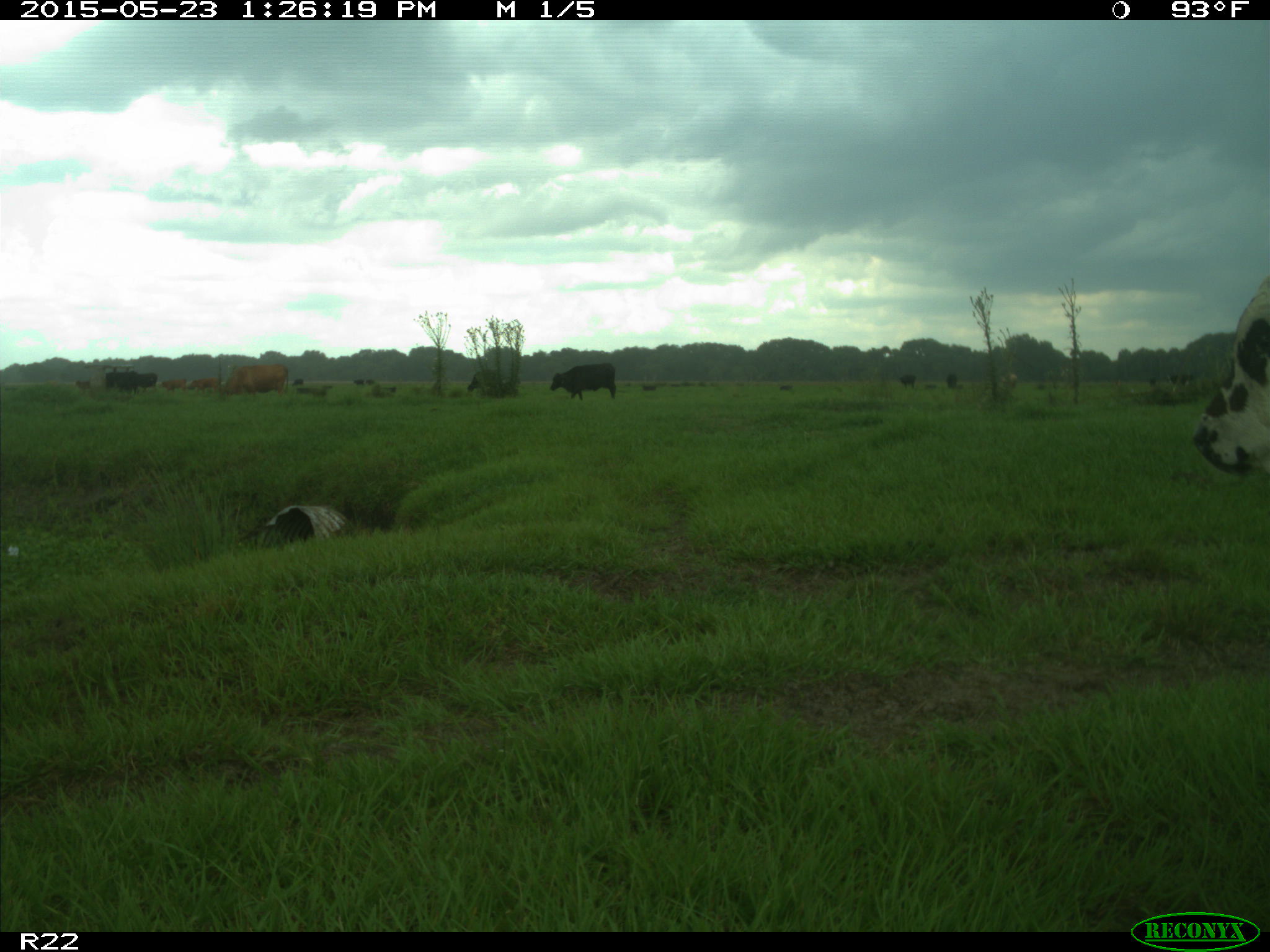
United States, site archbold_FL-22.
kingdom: Animalia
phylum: Chordata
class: Mammalia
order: Artiodactyla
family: Bovidae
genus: Bos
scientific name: Bos taurus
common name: domestic cow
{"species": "Bos taurus (domestic cow)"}